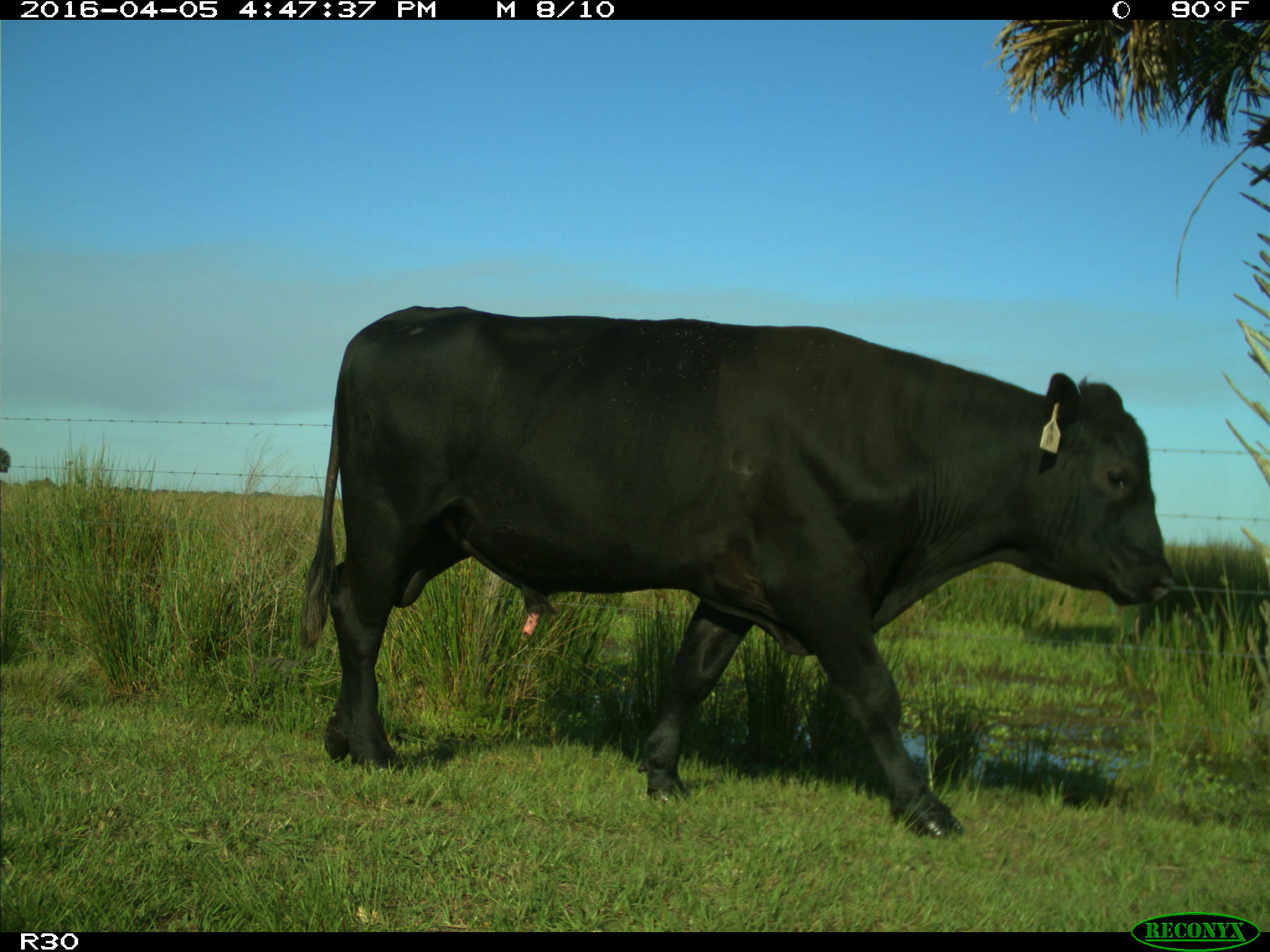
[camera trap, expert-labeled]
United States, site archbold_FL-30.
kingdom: Animalia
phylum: Chordata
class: Mammalia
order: Artiodactyla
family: Bovidae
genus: Bos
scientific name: Bos taurus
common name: domestic cow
Bos taurus (domestic cow).